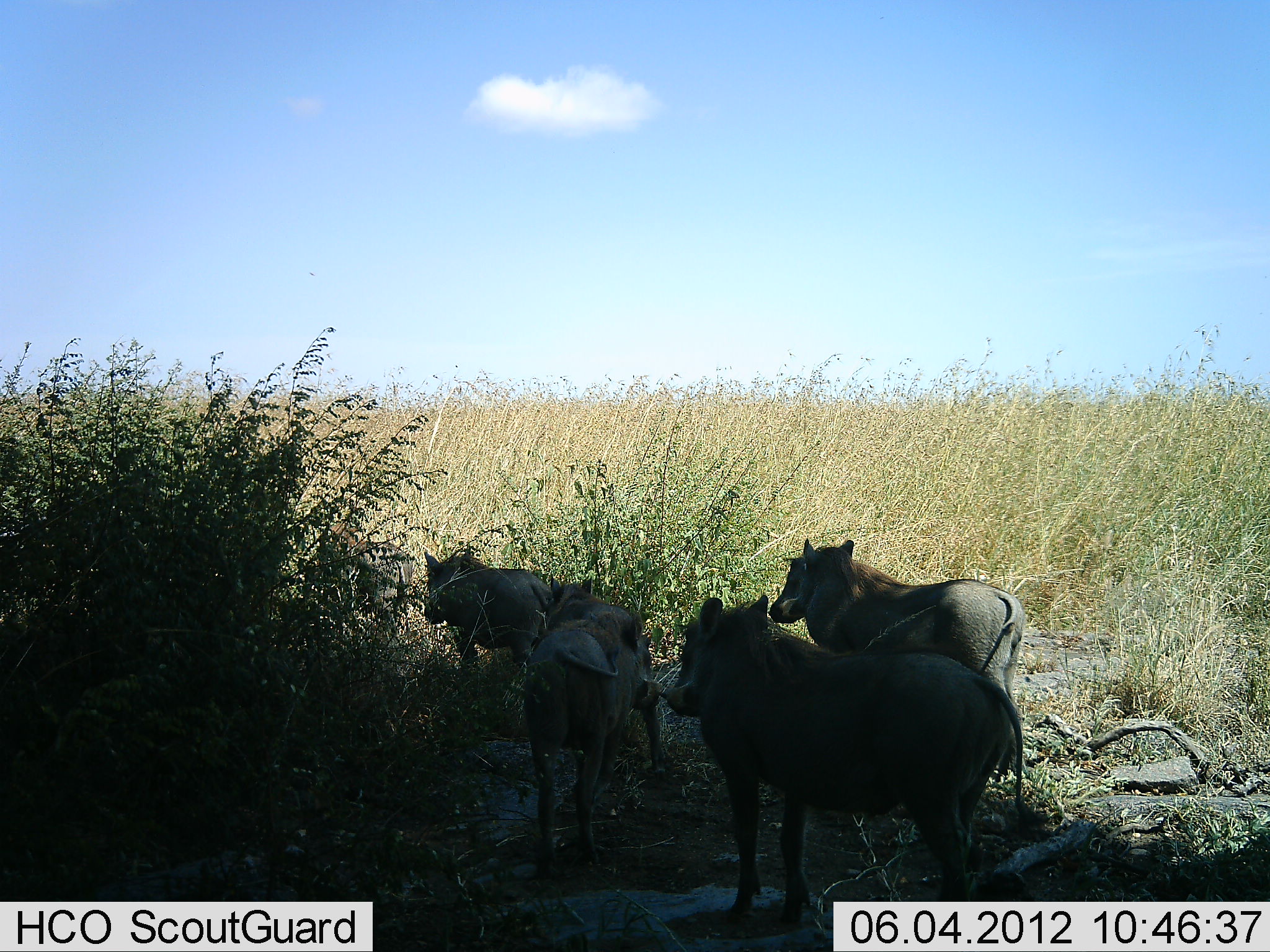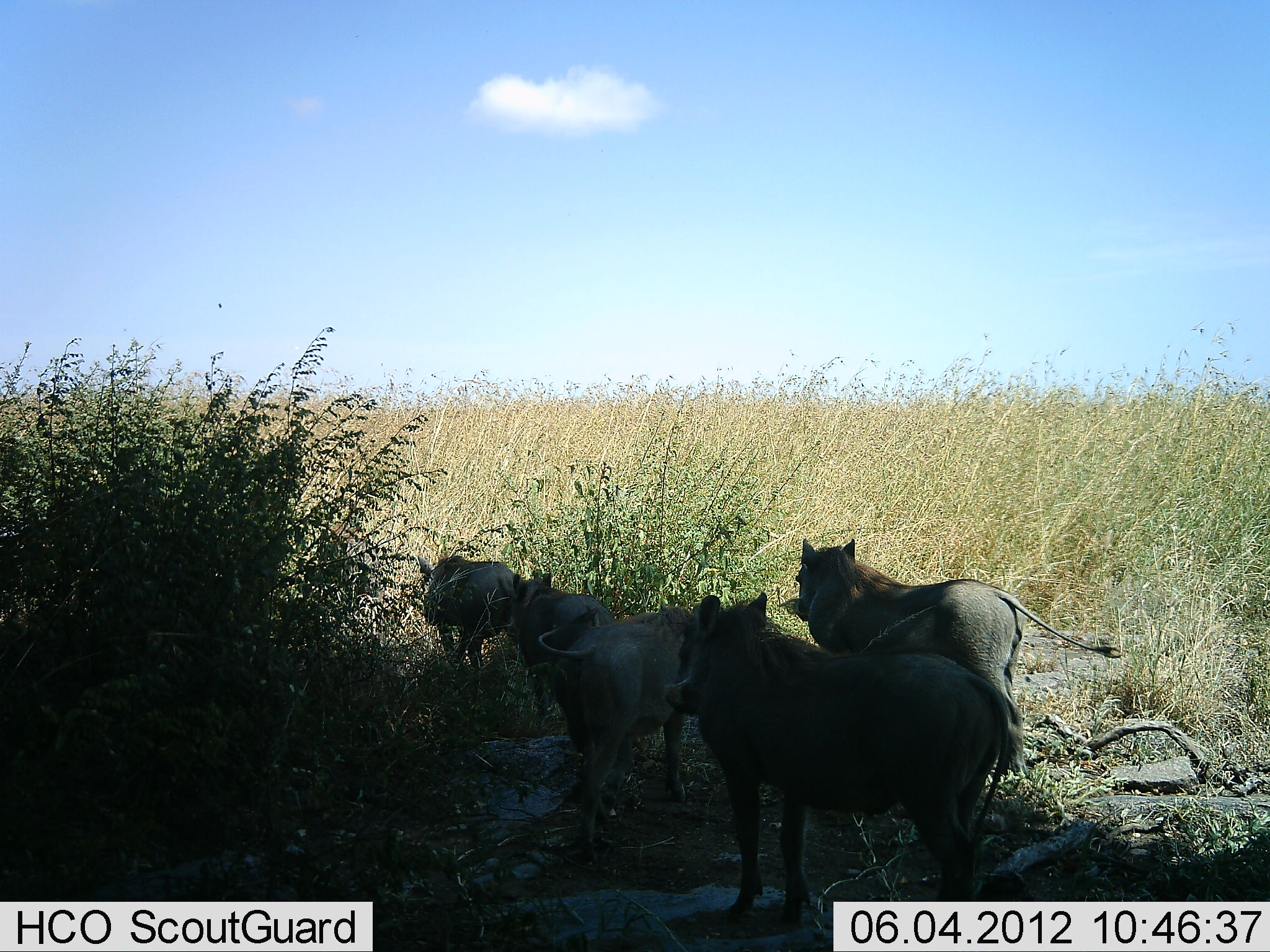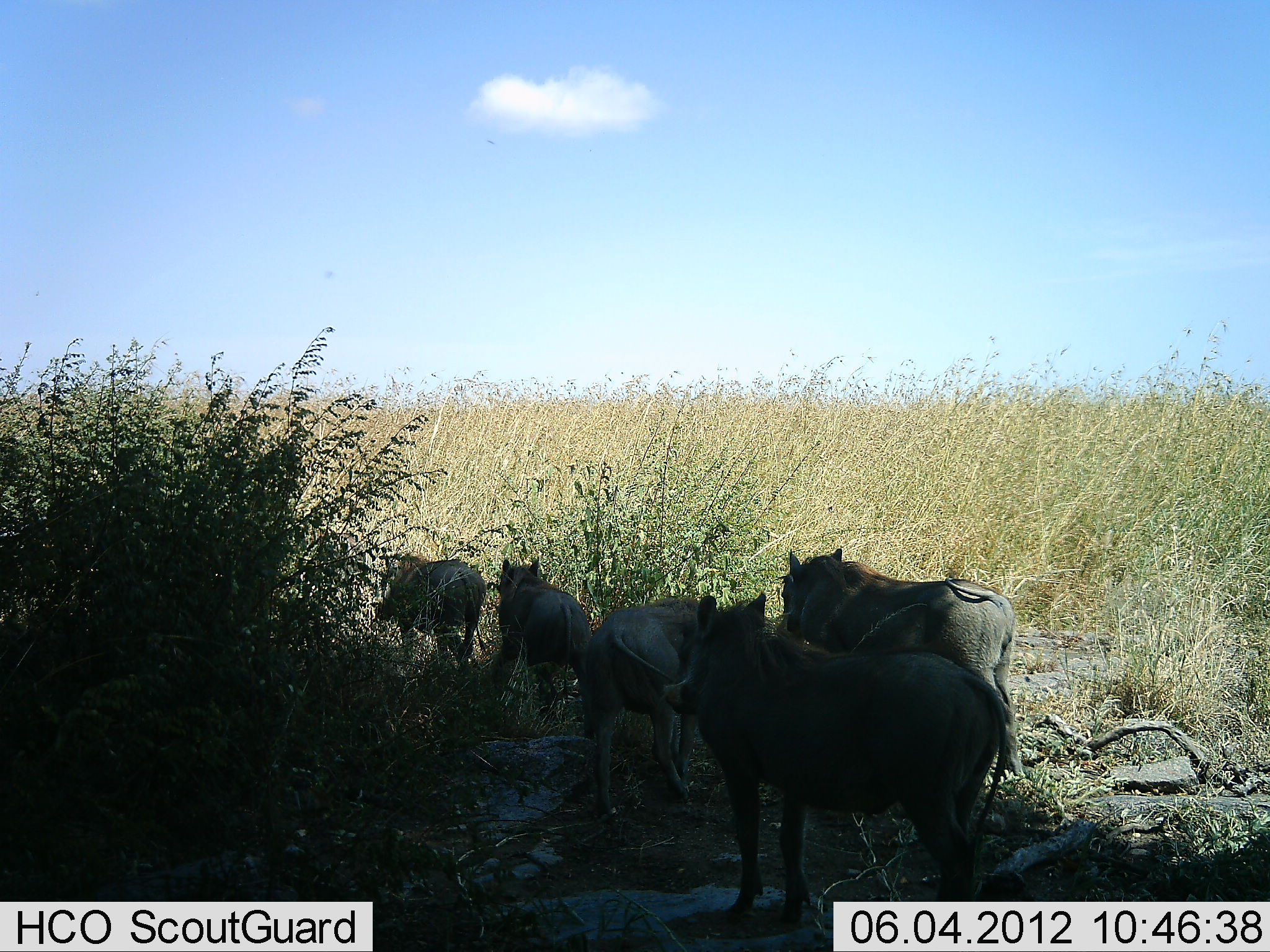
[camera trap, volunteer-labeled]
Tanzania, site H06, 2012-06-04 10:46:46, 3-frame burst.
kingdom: Animalia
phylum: Chordata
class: Mammalia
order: Artiodactyla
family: Suidae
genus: Phacochoerus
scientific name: Phacochoerus africanus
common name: warthog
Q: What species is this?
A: Warthog (Phacochoerus africanus).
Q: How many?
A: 6.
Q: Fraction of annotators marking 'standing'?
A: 50%.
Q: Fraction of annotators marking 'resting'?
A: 0%.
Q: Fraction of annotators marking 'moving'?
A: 100%.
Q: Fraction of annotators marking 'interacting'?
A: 0%.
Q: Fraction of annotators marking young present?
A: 40%.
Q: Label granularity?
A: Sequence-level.